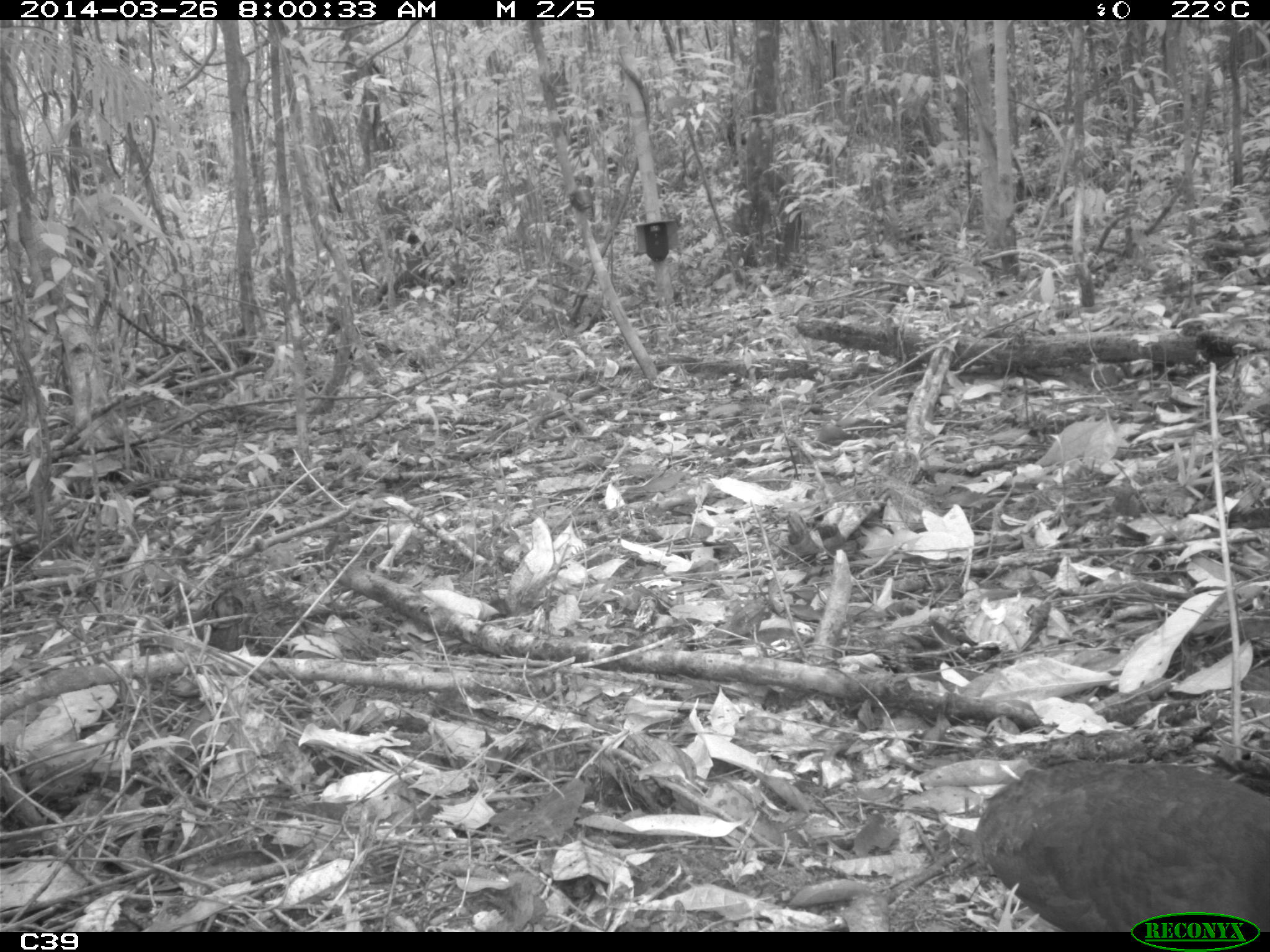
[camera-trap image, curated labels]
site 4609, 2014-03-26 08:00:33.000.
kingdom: Animalia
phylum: Chordata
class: Aves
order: Tinamiformes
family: Tinamidae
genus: Crypturellus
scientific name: Crypturellus soui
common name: little tinamou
Crypturellus soui (little tinamou), count 1, age adult.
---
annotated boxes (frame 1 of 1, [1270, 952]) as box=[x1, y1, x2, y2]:
crypturellus soui: box=[975, 755, 1270, 931]